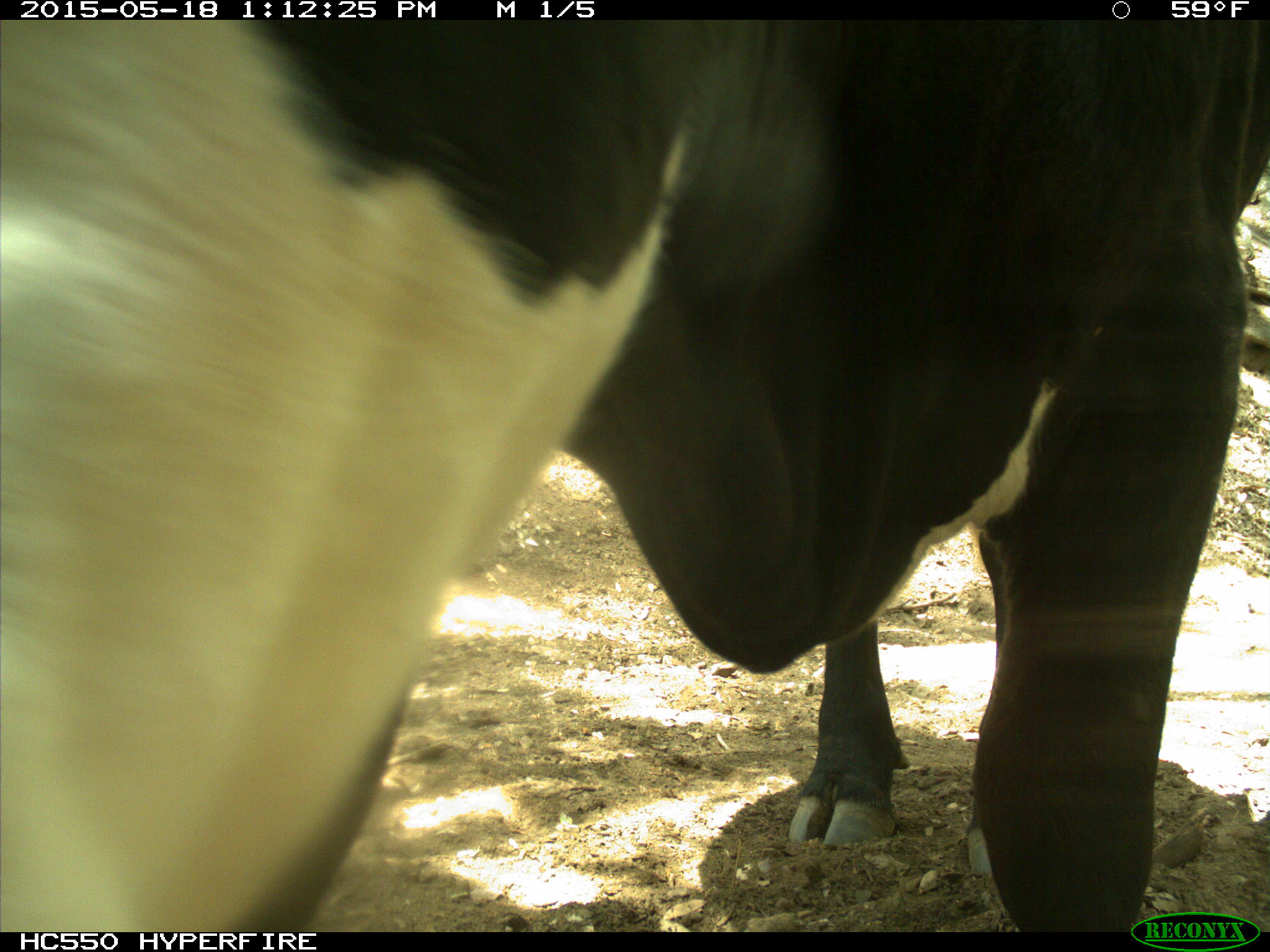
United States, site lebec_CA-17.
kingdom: Animalia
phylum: Chordata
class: Mammalia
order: Artiodactyla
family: Bovidae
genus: Bos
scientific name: Bos taurus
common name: domestic cow